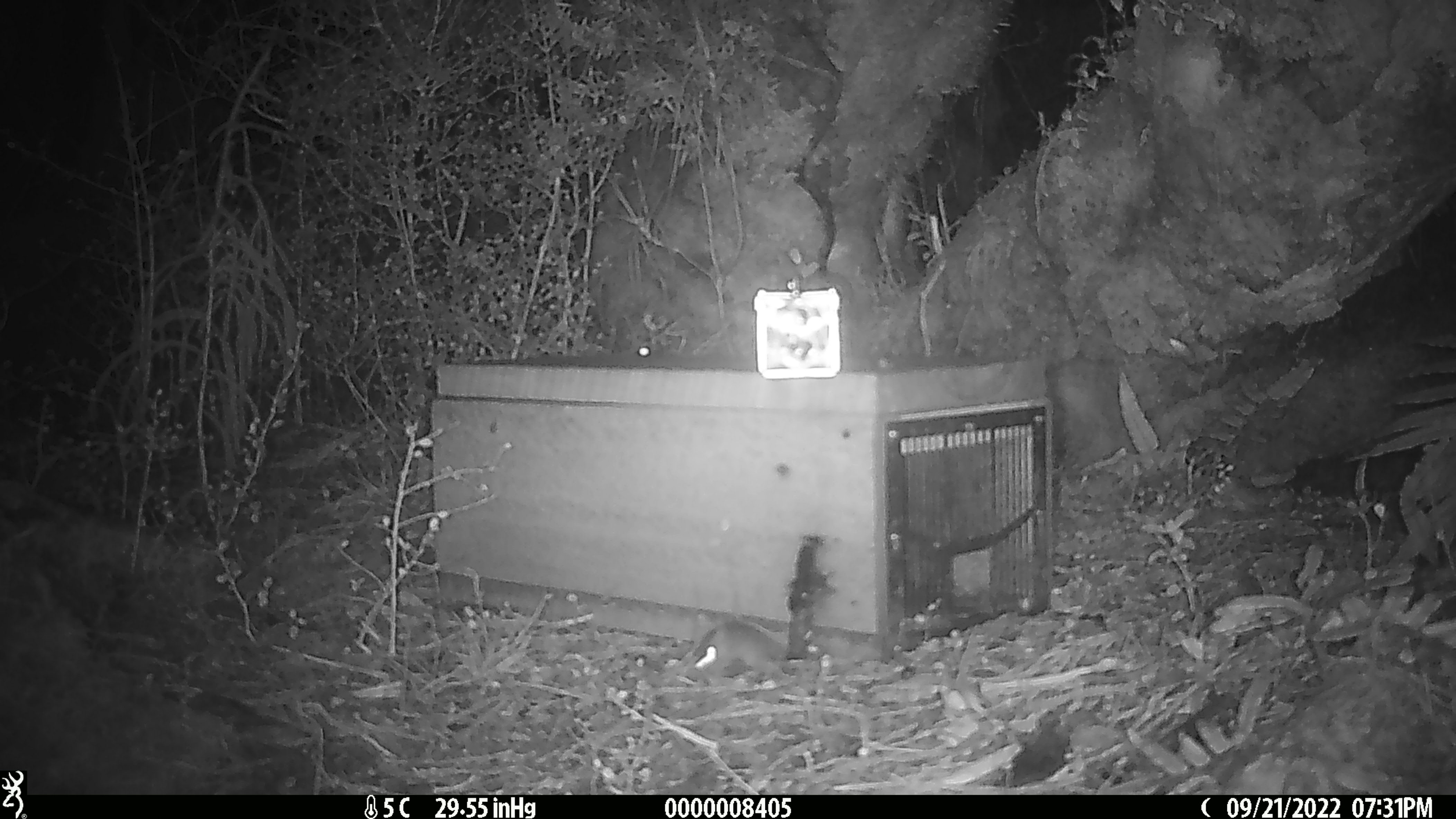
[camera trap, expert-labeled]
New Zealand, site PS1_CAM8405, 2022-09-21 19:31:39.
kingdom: Animalia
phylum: Chordata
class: Mammalia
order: Rodentia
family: Muridae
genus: Mus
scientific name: Mus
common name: mouse